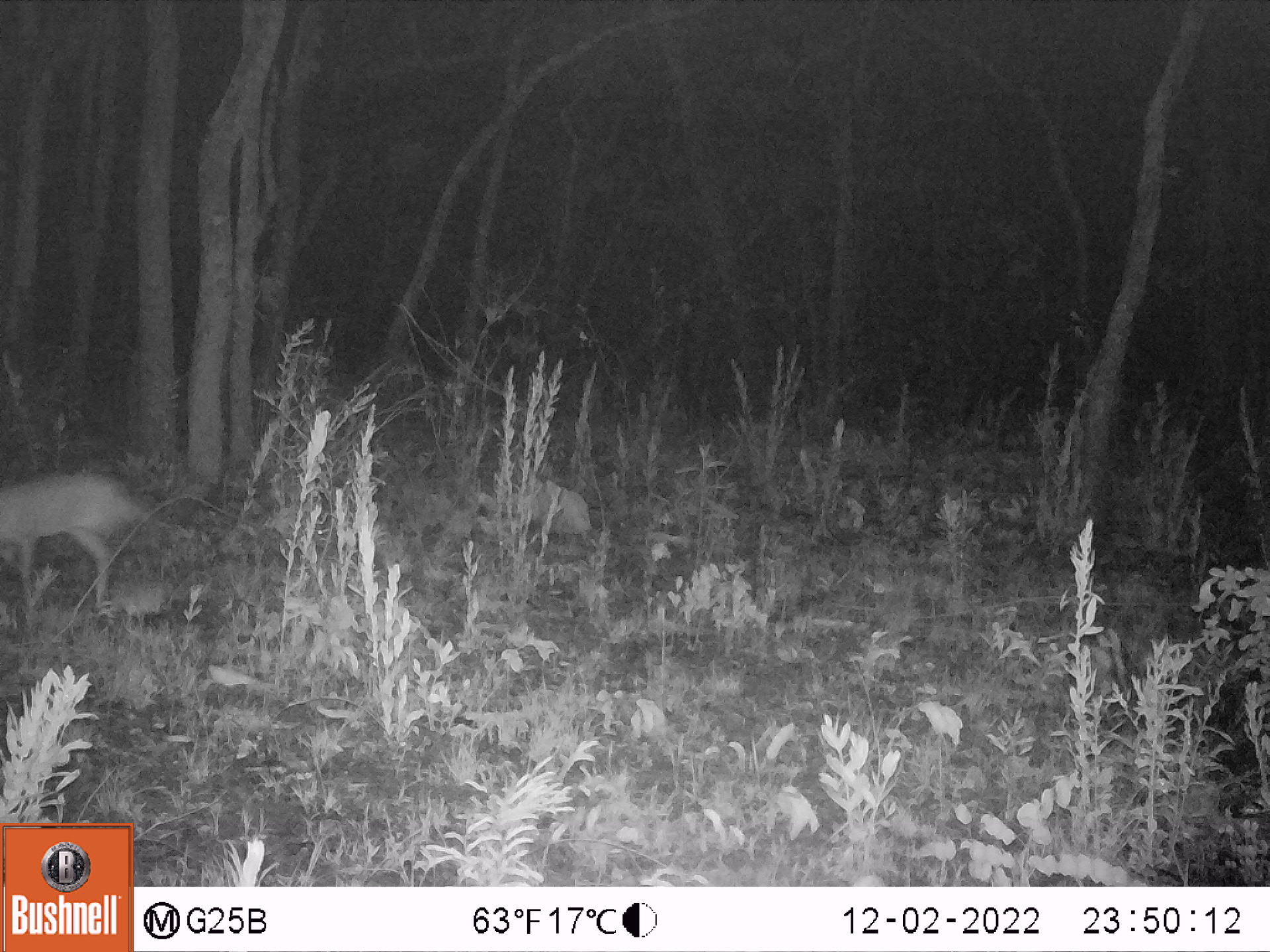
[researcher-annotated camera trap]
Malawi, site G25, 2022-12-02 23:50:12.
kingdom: Animalia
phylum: Chordata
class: Mammalia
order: Artiodactyla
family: Bovidae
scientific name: Antilopinae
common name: small antelope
Small antelope (Antilopinae), count 1.